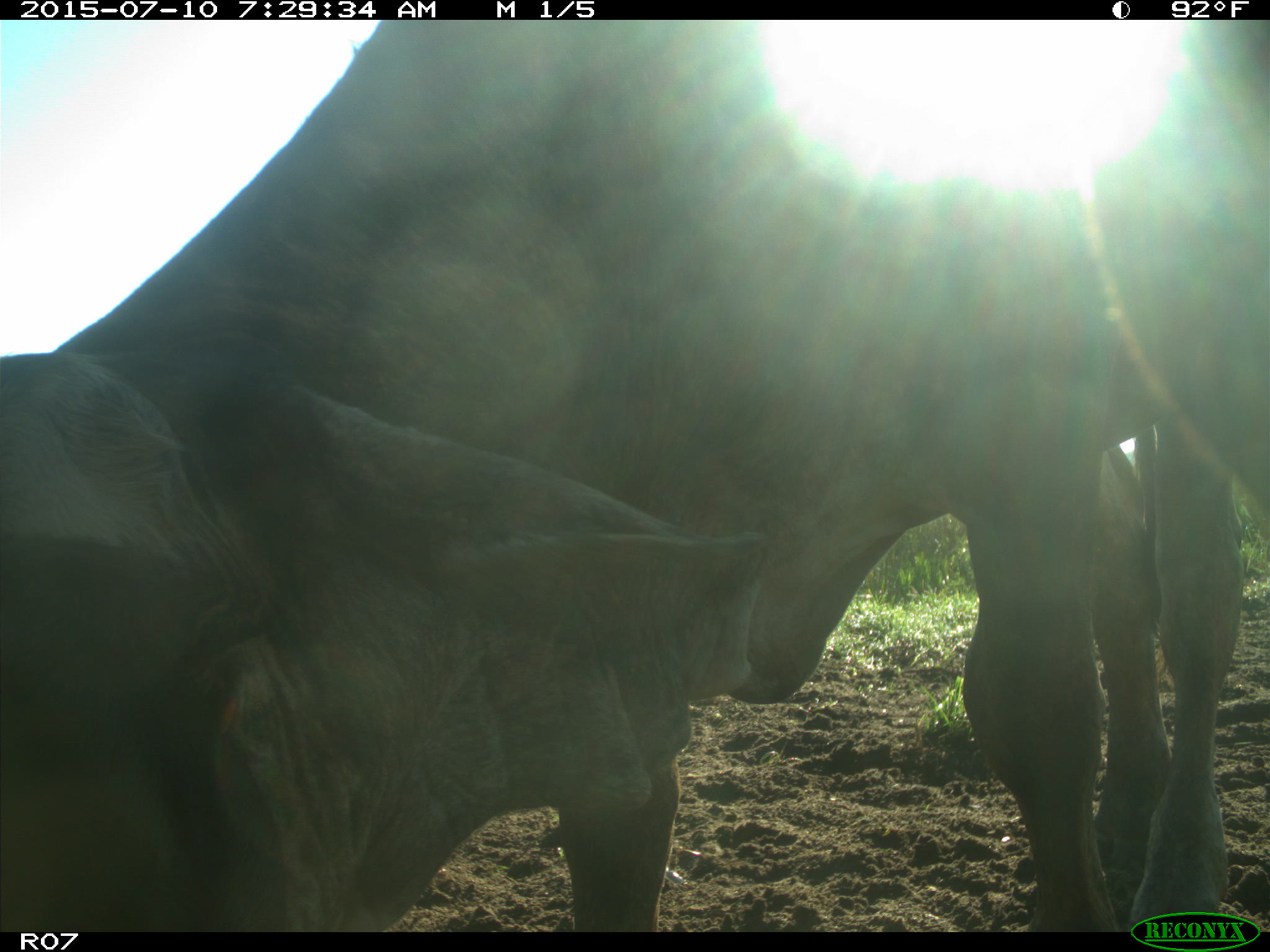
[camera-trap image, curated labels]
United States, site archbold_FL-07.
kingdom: Animalia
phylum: Chordata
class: Mammalia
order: Artiodactyla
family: Bovidae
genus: Bos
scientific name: Bos taurus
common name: domestic cow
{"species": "Bos taurus (domestic cow)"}